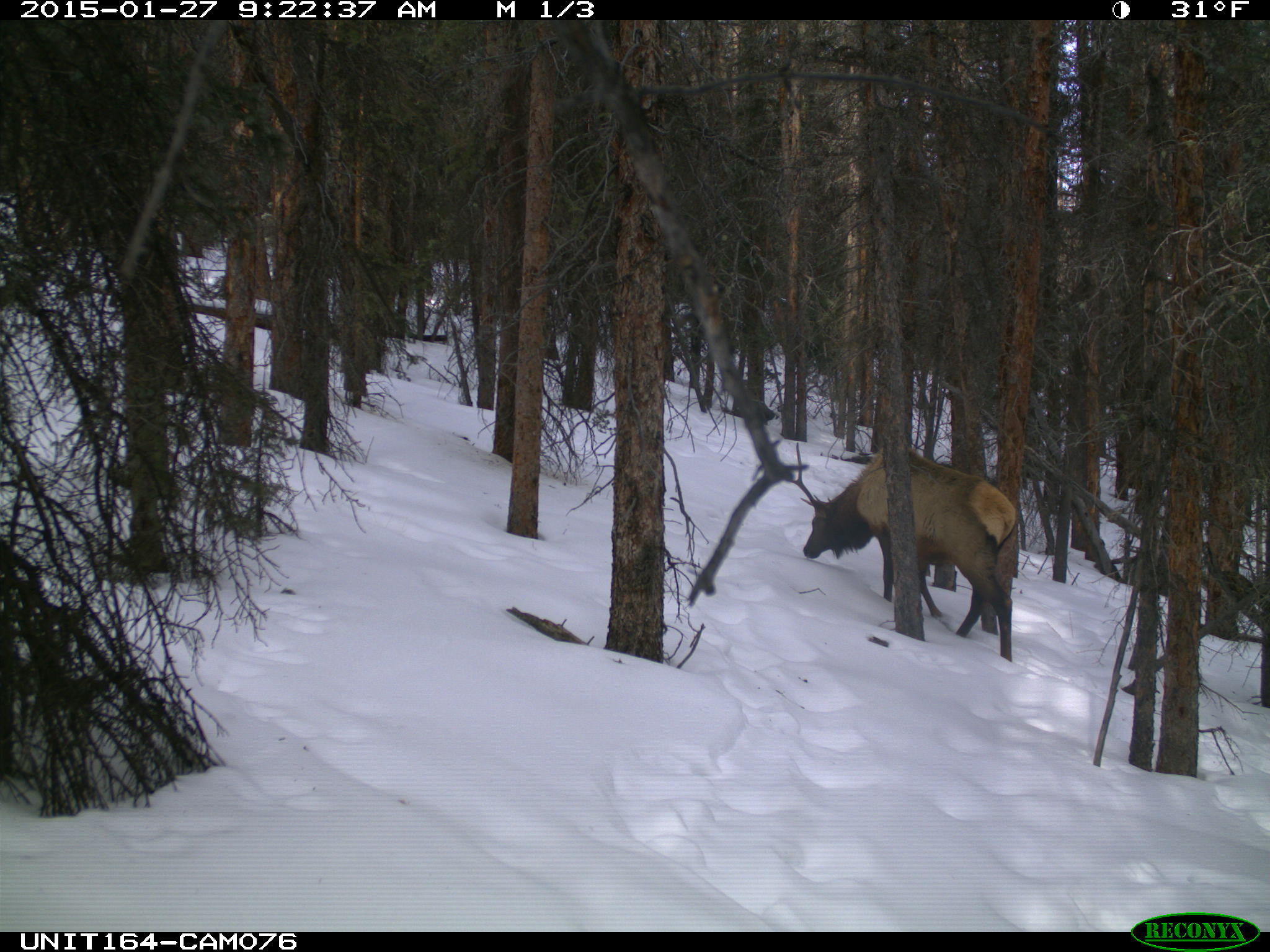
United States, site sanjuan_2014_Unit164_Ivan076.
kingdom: Animalia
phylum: Chordata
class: Mammalia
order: Artiodactyla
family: Cervidae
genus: Cervus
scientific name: Cervus elaphus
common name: red deer